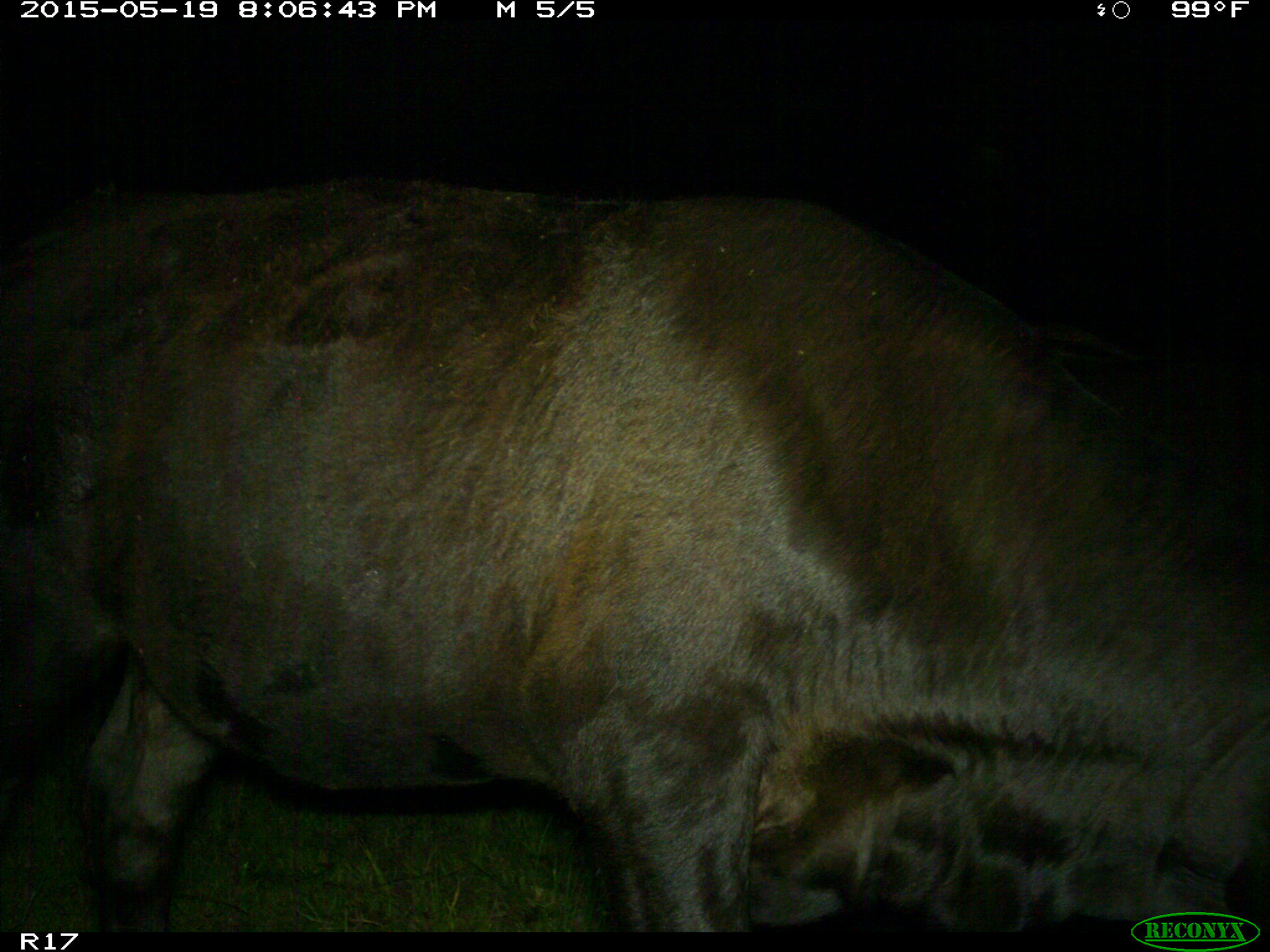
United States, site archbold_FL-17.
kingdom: Animalia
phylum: Chordata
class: Mammalia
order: Artiodactyla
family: Bovidae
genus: Bos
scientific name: Bos taurus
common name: domestic cow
Bos taurus (domestic cow).